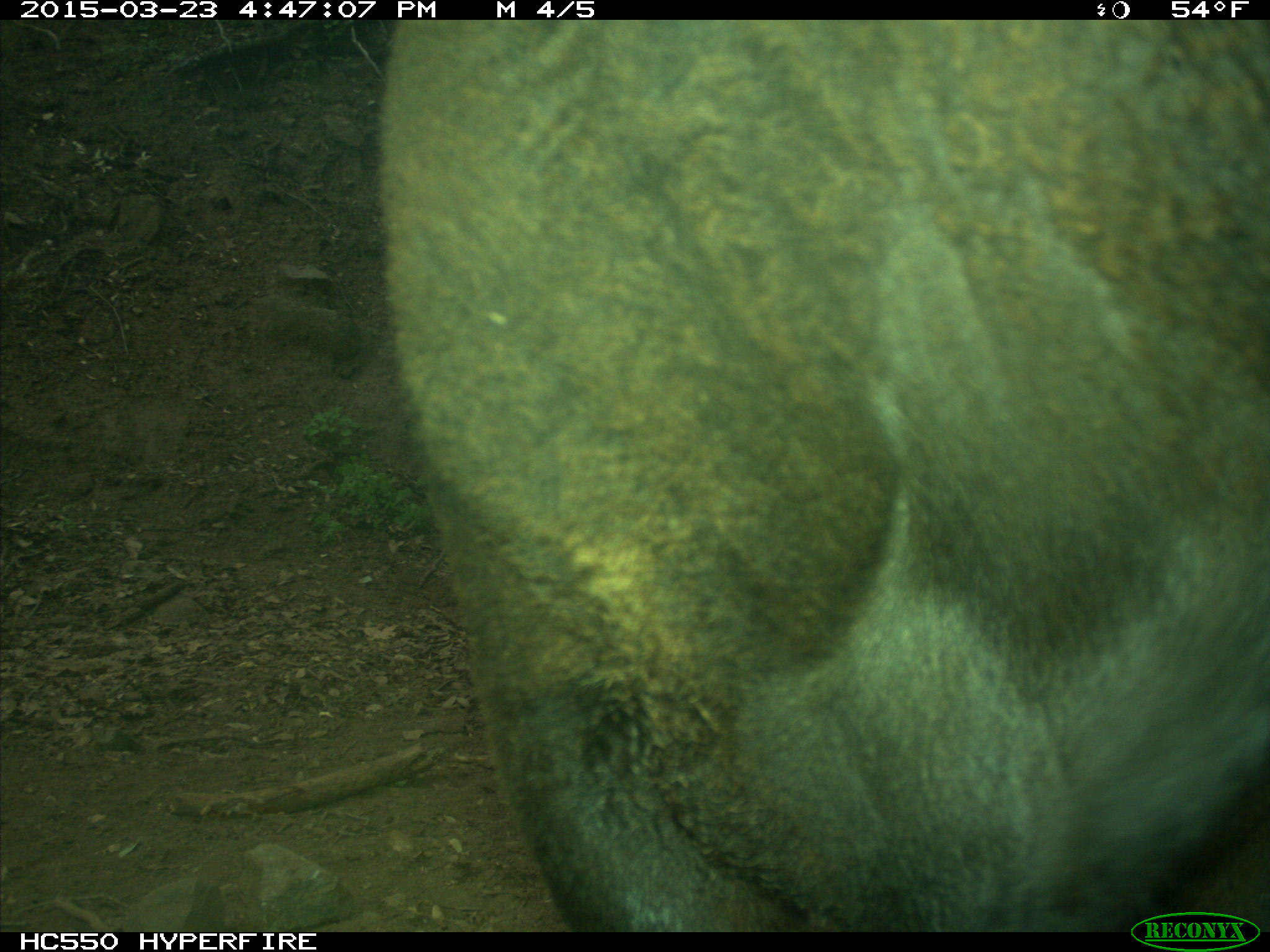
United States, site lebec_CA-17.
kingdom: Animalia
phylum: Chordata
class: Mammalia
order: Artiodactyla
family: Bovidae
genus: Bos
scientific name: Bos taurus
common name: domestic cow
Bos taurus (domestic cow).